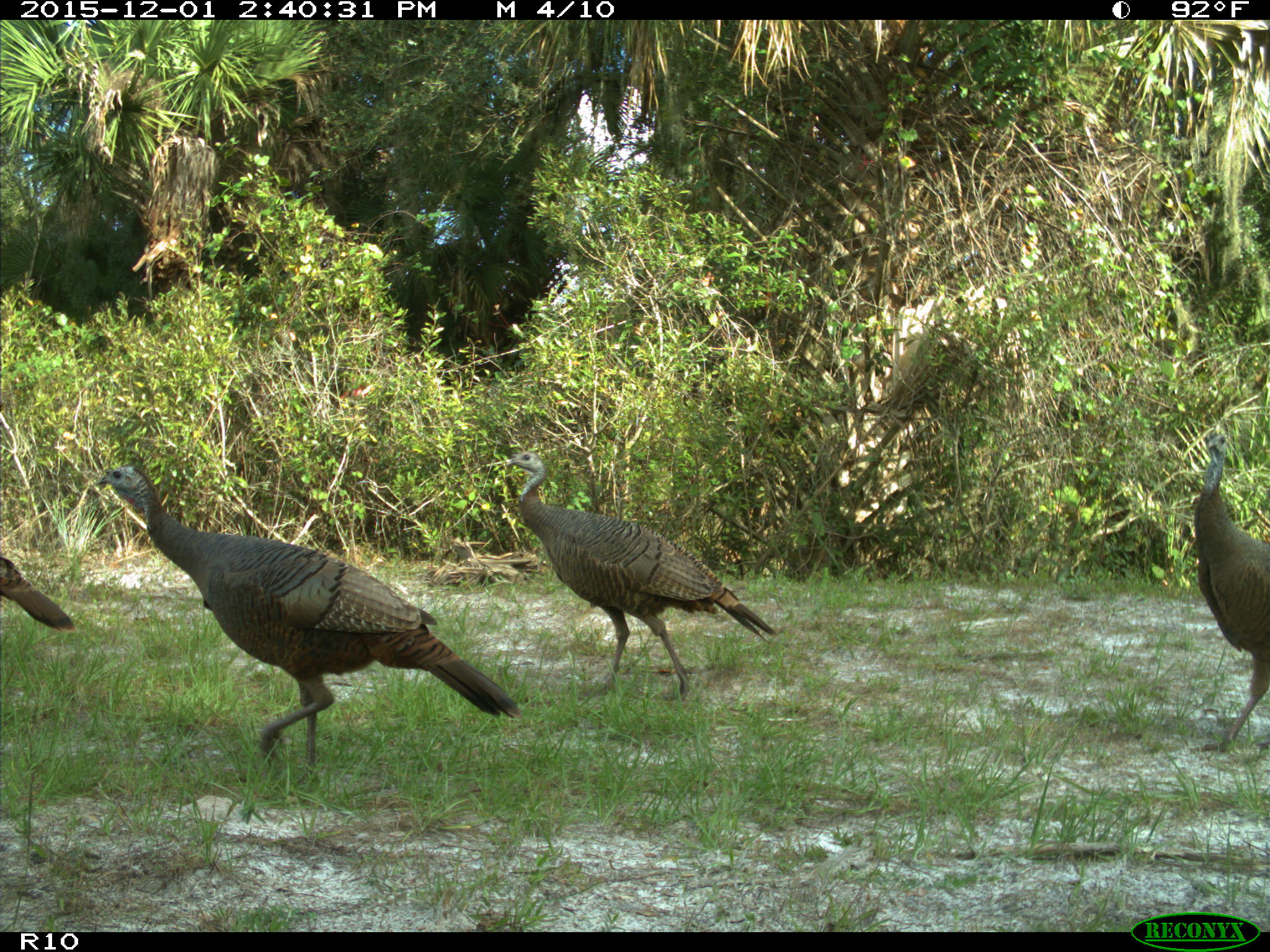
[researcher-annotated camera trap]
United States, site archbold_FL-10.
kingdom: Animalia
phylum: Chordata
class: Aves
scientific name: Aves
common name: birds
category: unidentified bird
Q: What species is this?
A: Unidentified bird (birds) (Aves).